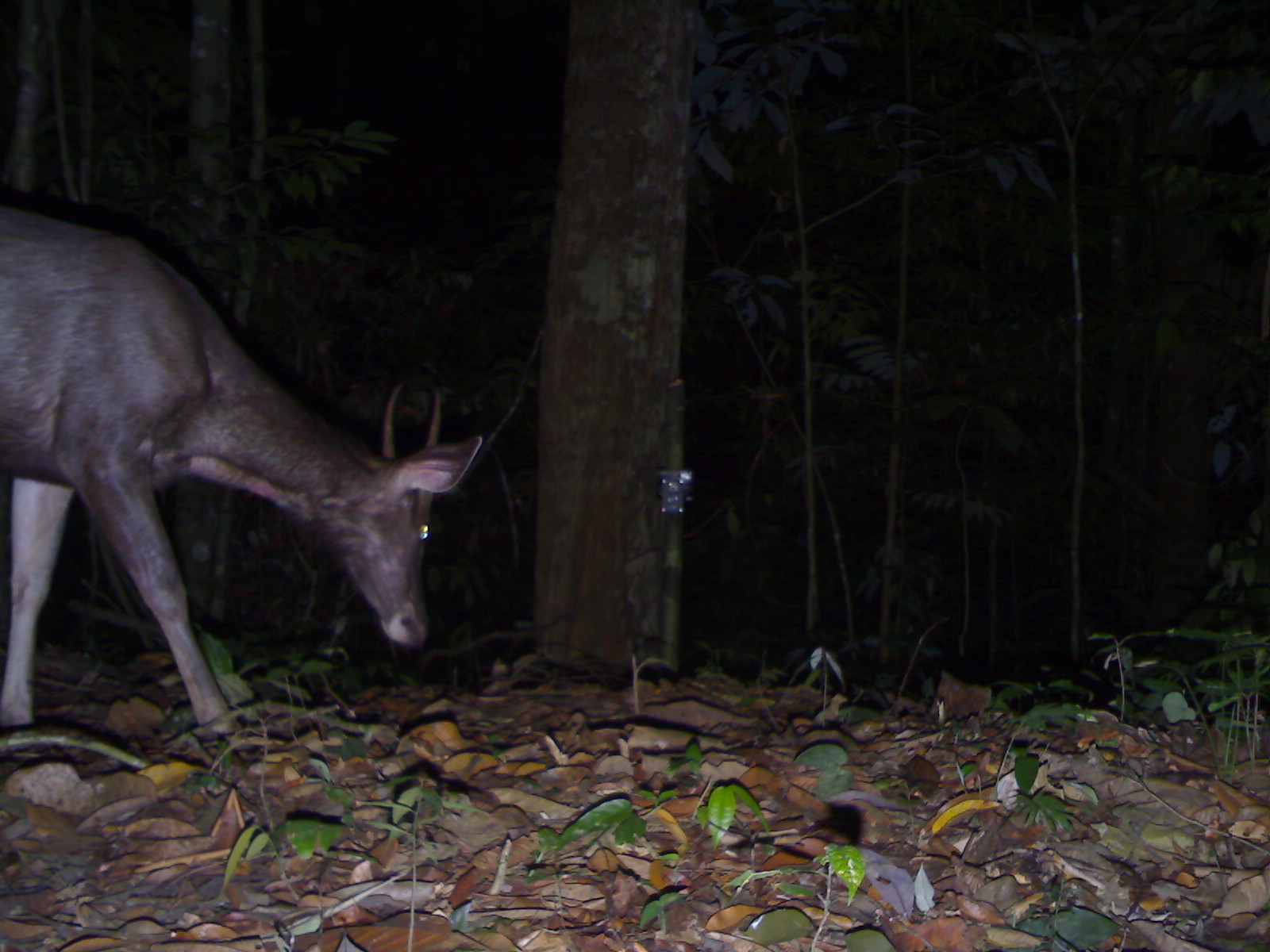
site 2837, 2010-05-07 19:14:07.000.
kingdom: Animalia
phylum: Chordata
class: Mammalia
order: Artiodactyla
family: Cervidae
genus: Rusa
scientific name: Rusa unicolor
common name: sambar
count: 1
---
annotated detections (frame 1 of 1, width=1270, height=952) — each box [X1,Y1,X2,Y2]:
rusa unicolor: [0,200,485,742]